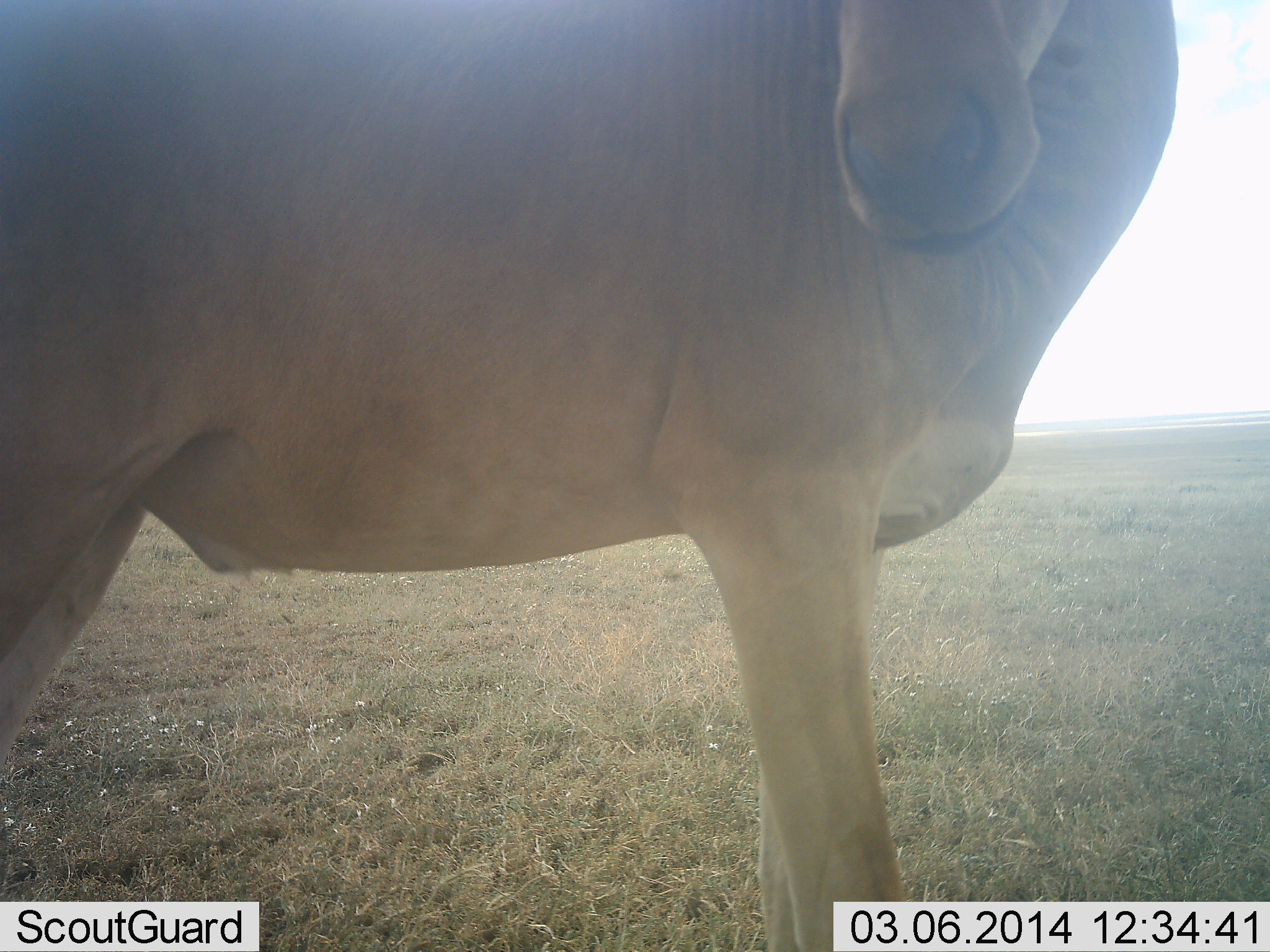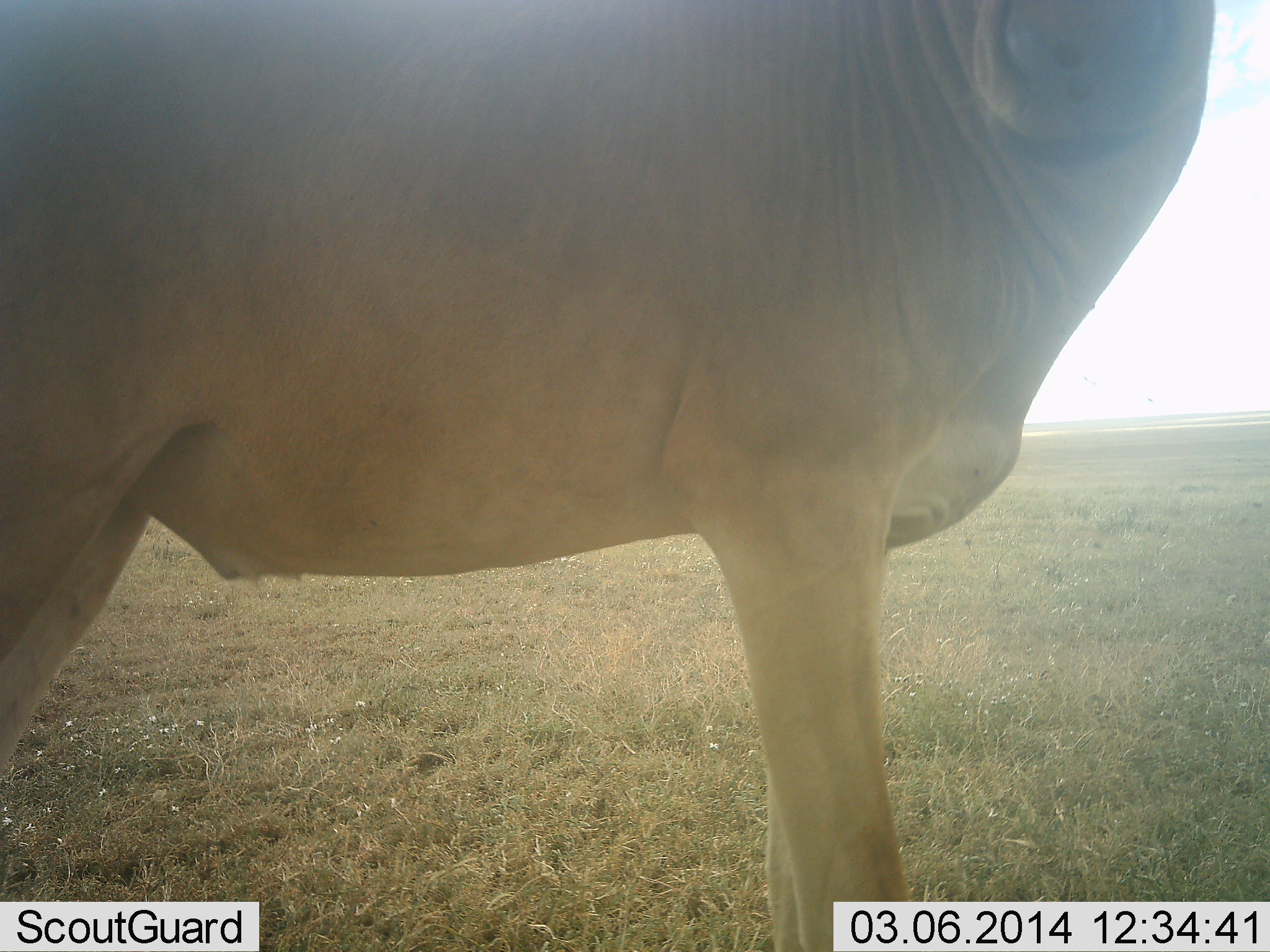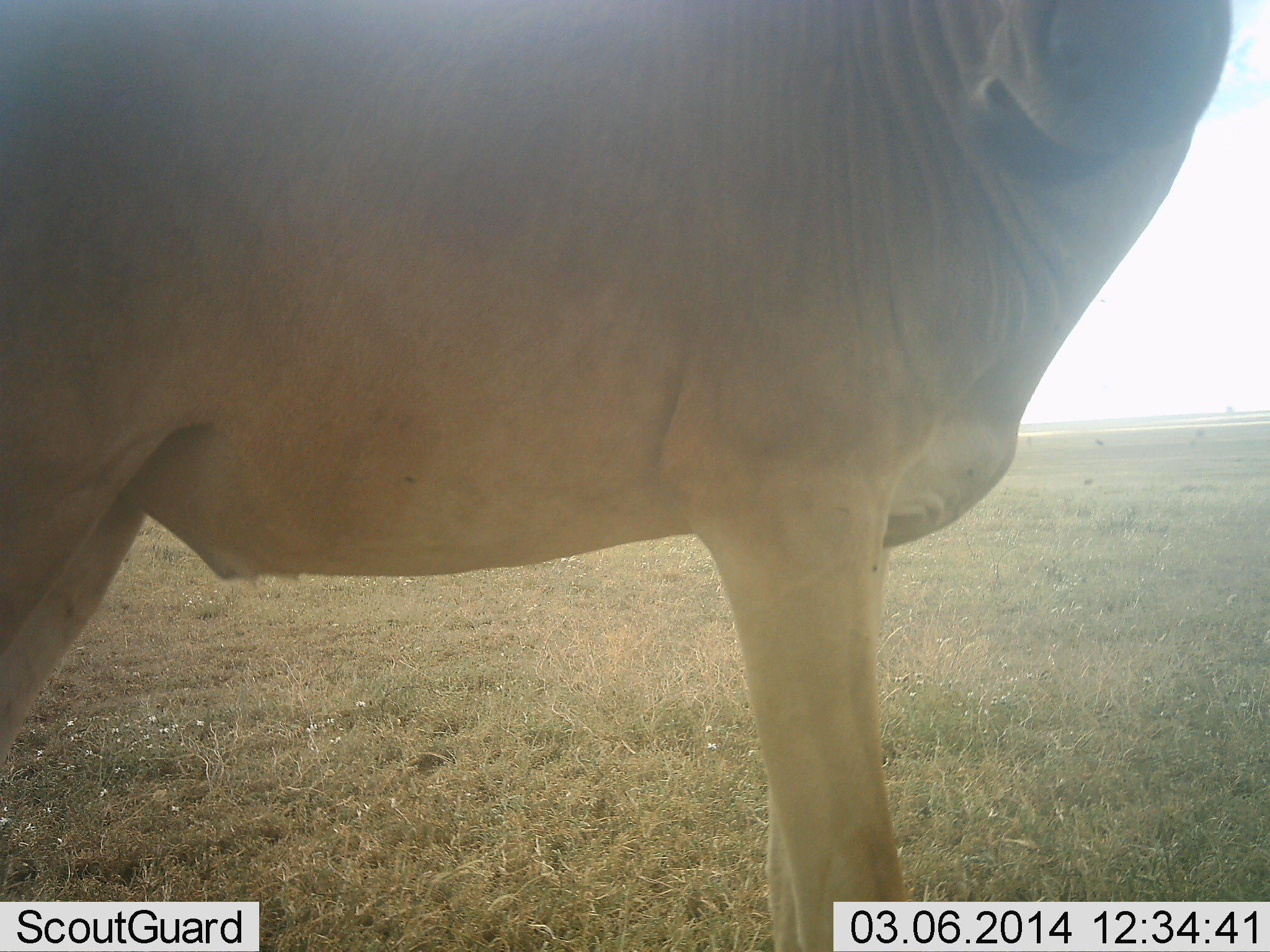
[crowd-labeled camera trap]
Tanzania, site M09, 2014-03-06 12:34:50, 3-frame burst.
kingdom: Animalia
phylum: Chordata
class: Mammalia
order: Artiodactyla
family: Bovidae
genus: Alcelaphus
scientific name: Alcelaphus buselaphus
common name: hartebeest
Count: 1.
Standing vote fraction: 96%.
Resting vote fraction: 0%.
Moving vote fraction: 4%.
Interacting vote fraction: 2%.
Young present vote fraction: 0%.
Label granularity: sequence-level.